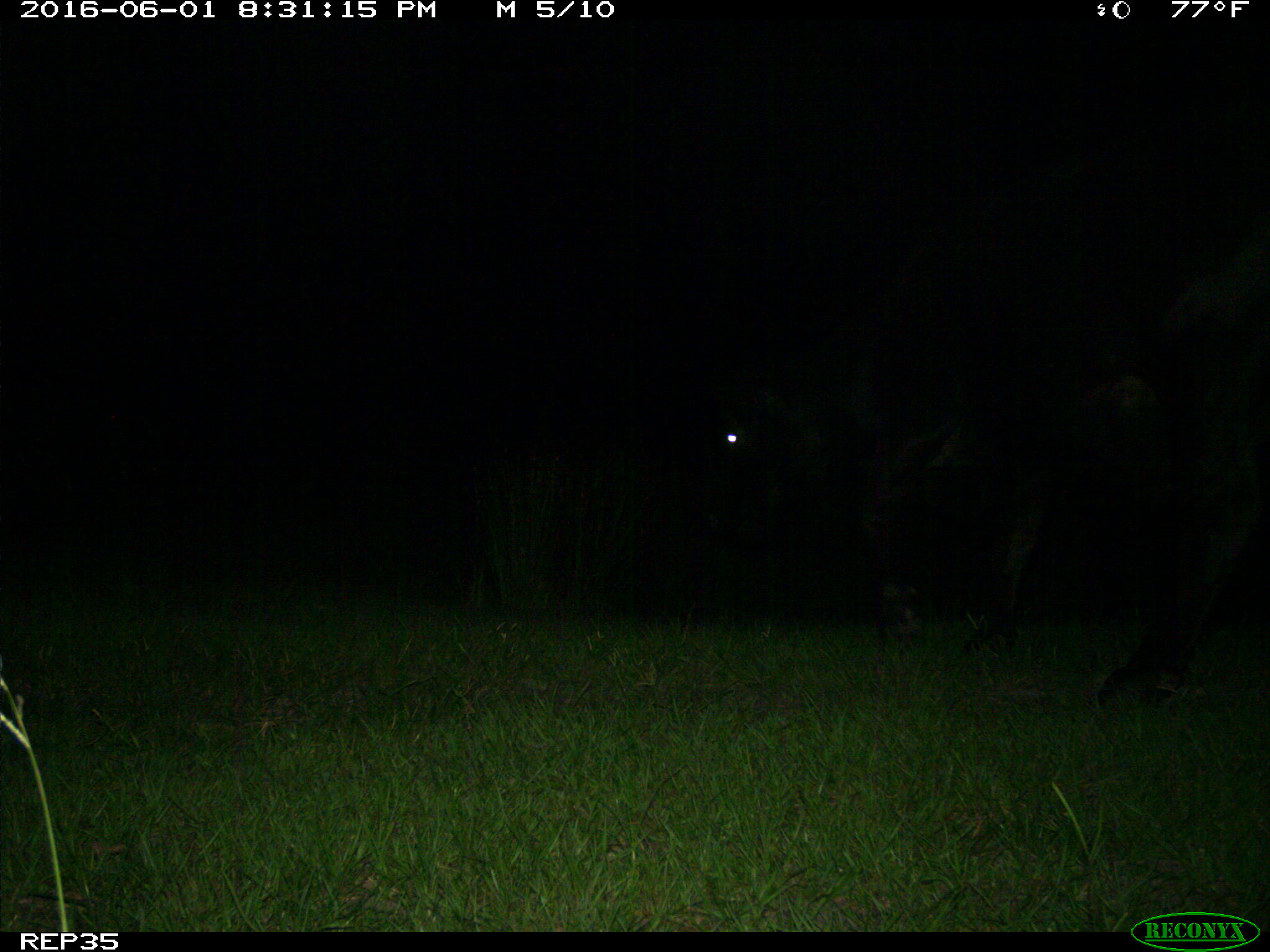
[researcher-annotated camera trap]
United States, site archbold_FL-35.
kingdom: Animalia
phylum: Chordata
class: Mammalia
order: Artiodactyla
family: Bovidae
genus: Bos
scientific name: Bos taurus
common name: domestic cow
Bos taurus (domestic cow).